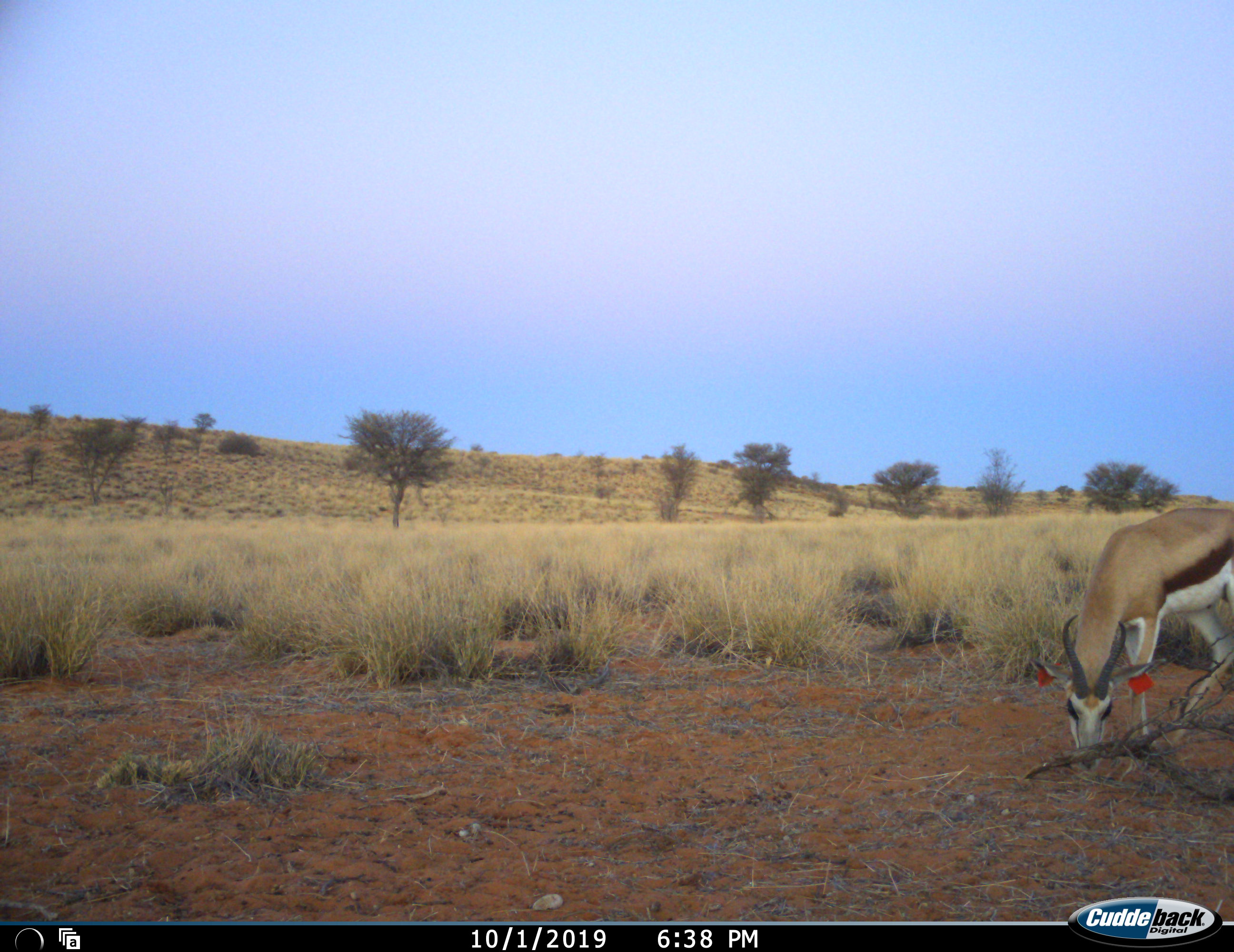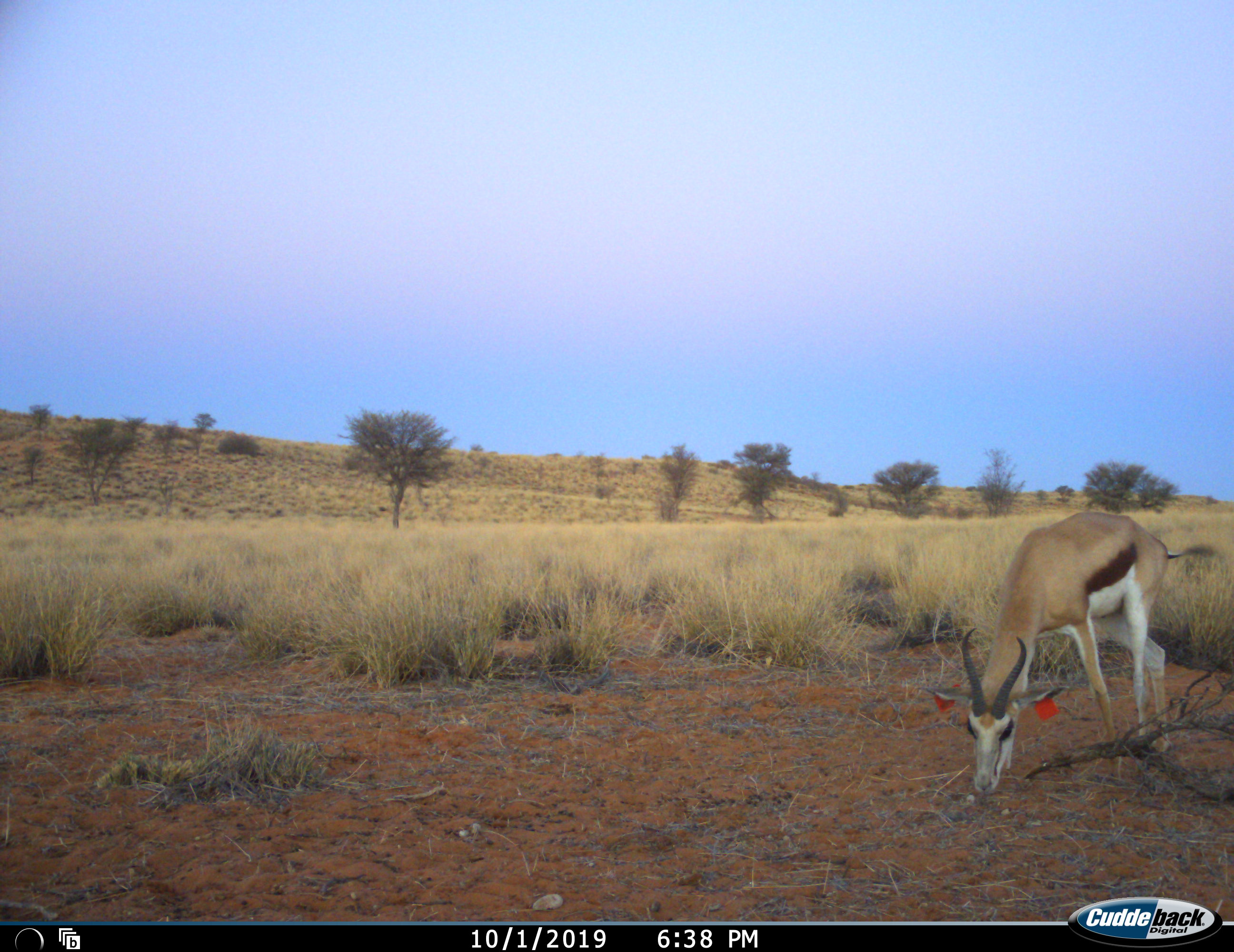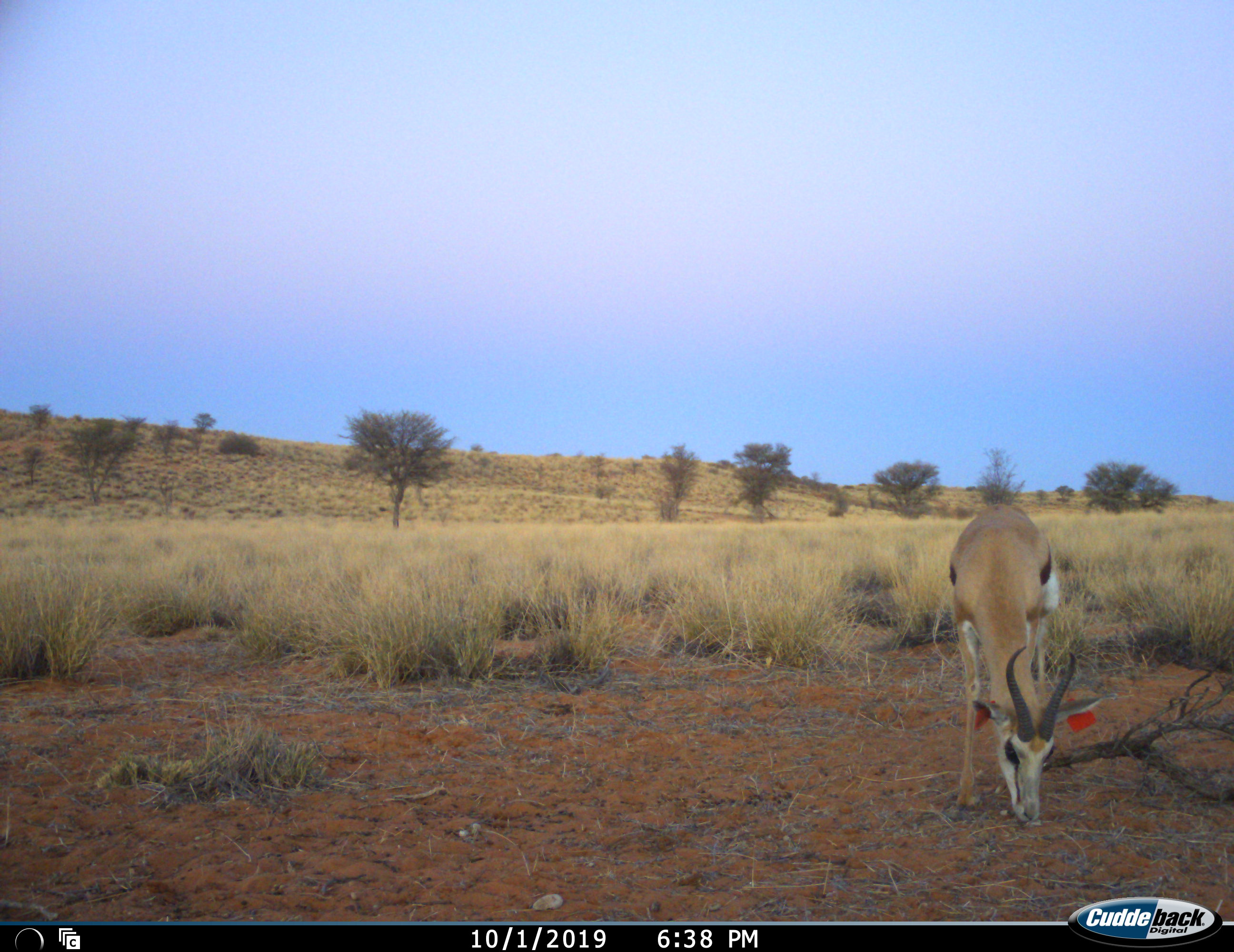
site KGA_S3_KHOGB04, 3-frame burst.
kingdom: Animalia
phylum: Chordata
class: Mammalia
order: Artiodactyla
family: Bovidae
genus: Antidorcas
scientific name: Antidorcas marsupialis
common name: springbok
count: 1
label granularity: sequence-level